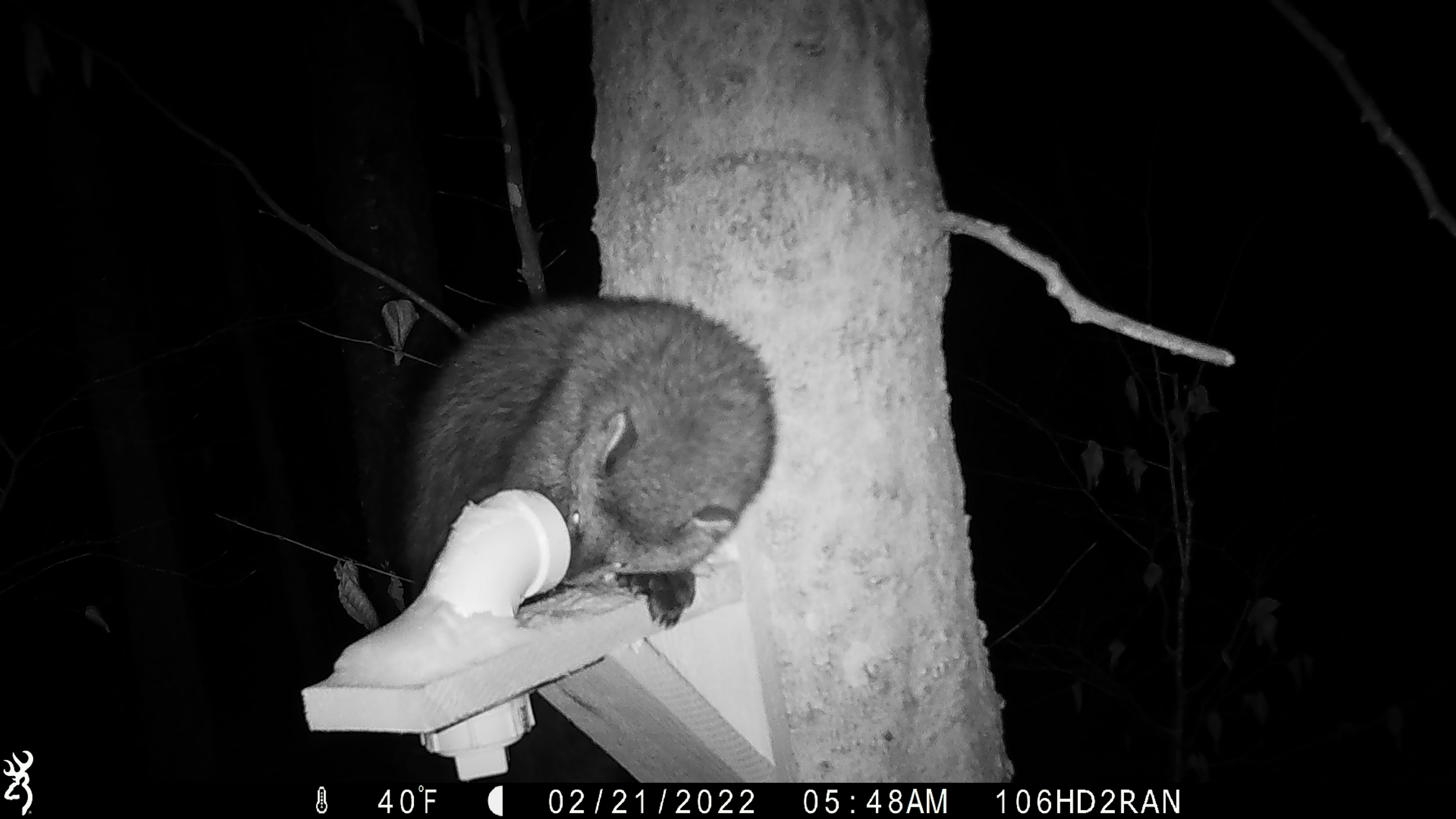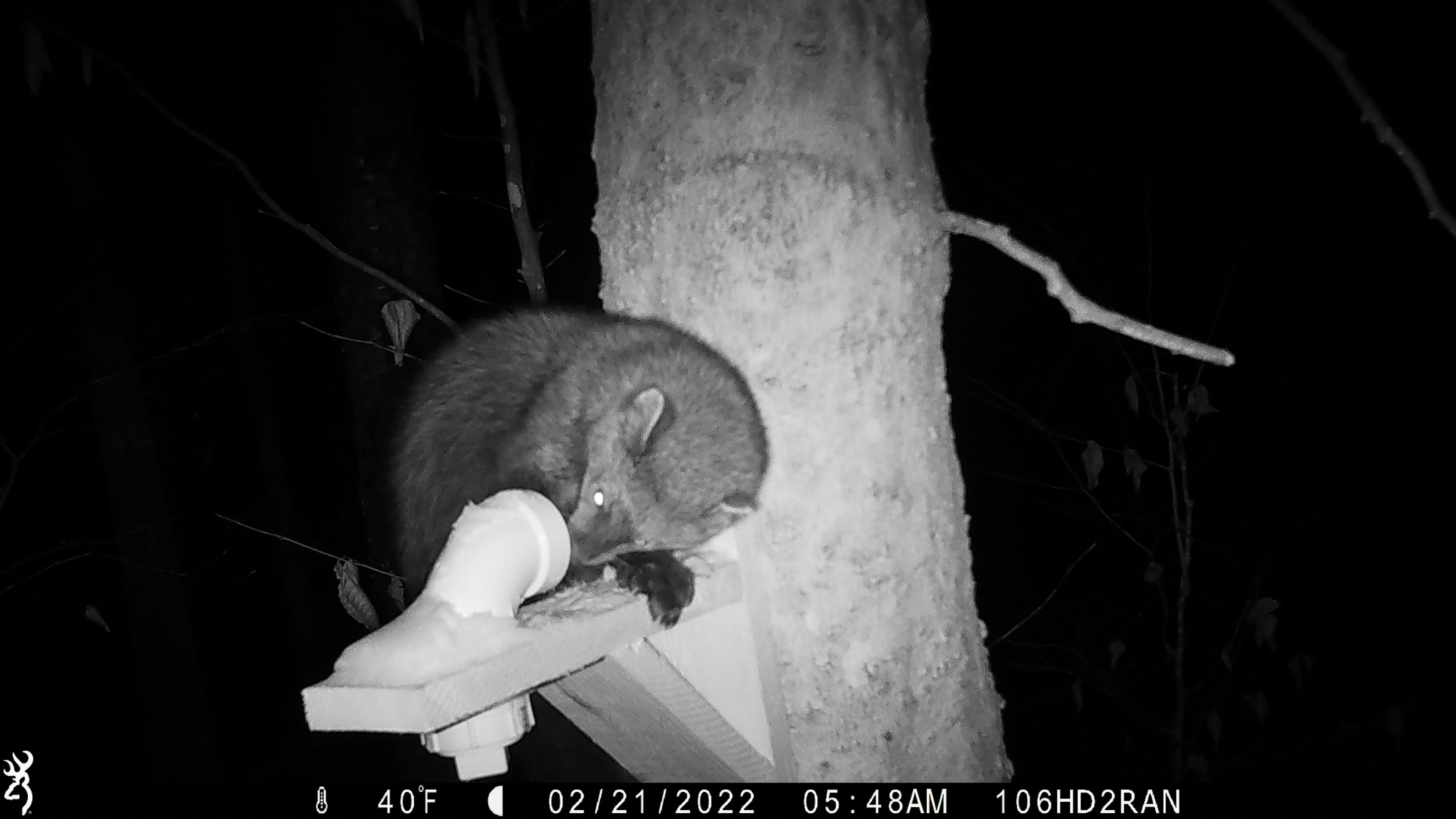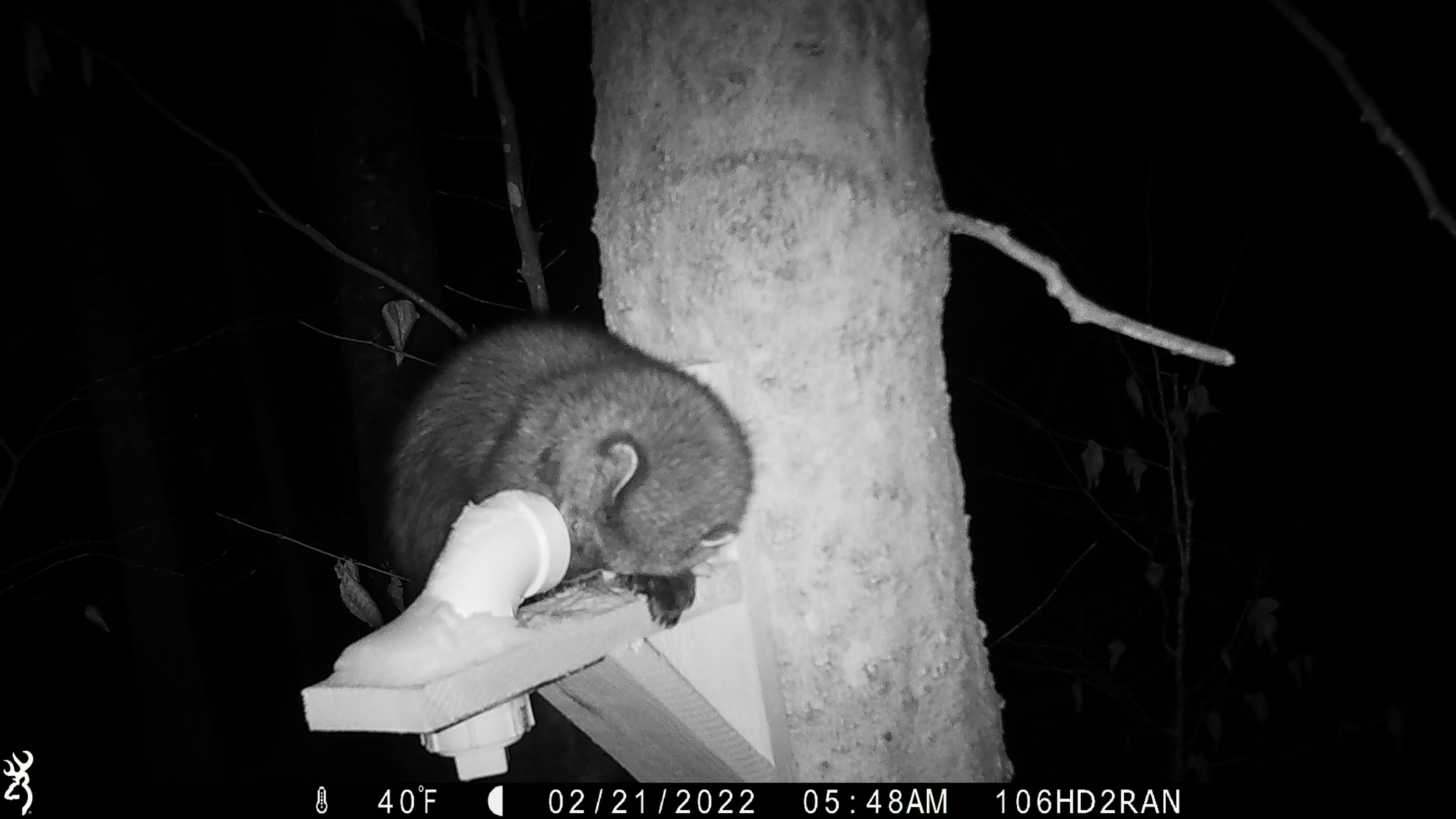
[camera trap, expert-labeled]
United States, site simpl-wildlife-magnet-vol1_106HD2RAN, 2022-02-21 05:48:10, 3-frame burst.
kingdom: Animalia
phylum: Chordata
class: Mammalia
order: Carnivora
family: Mustelidae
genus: Pekania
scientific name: Pekania pennanti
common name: fisher